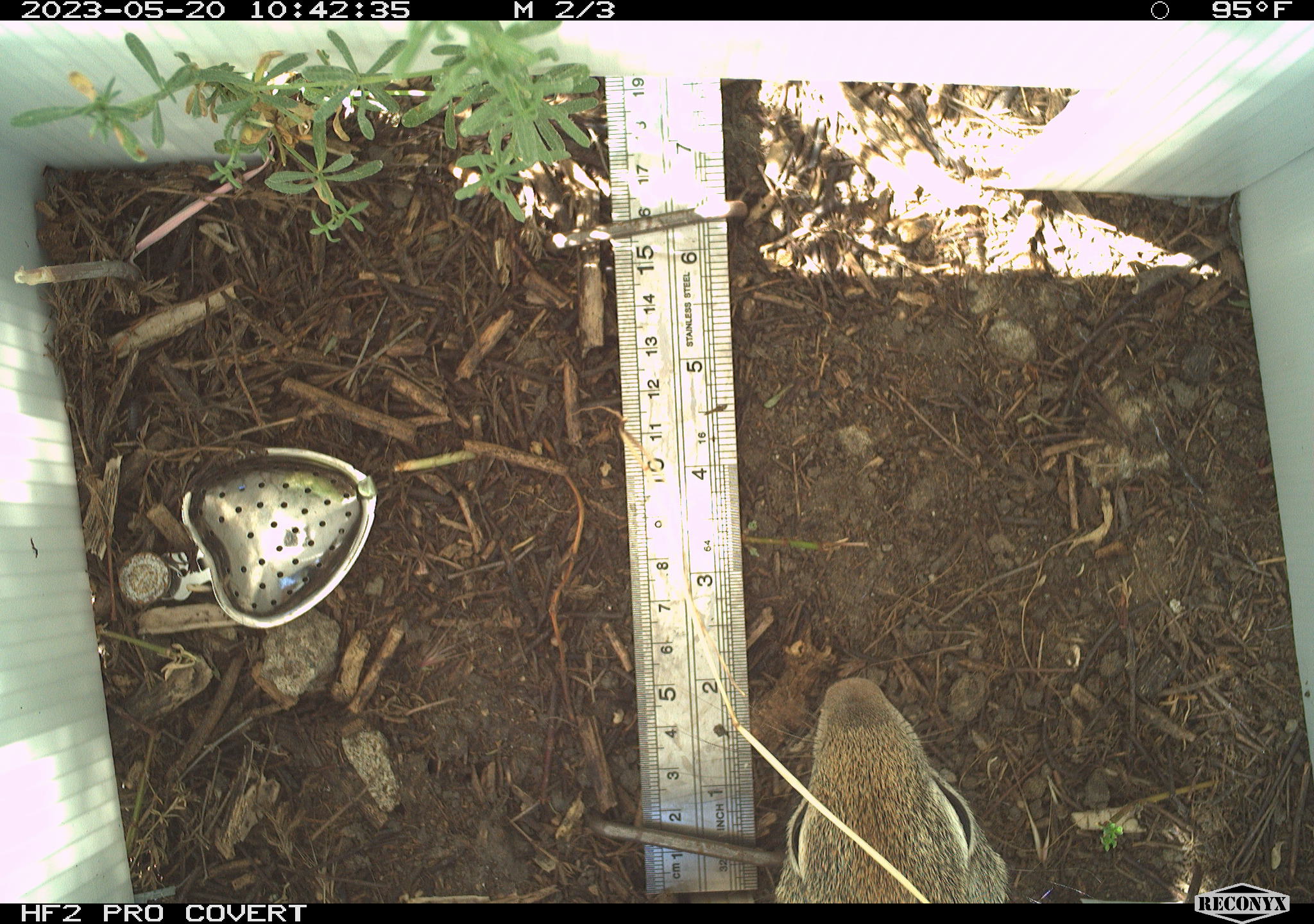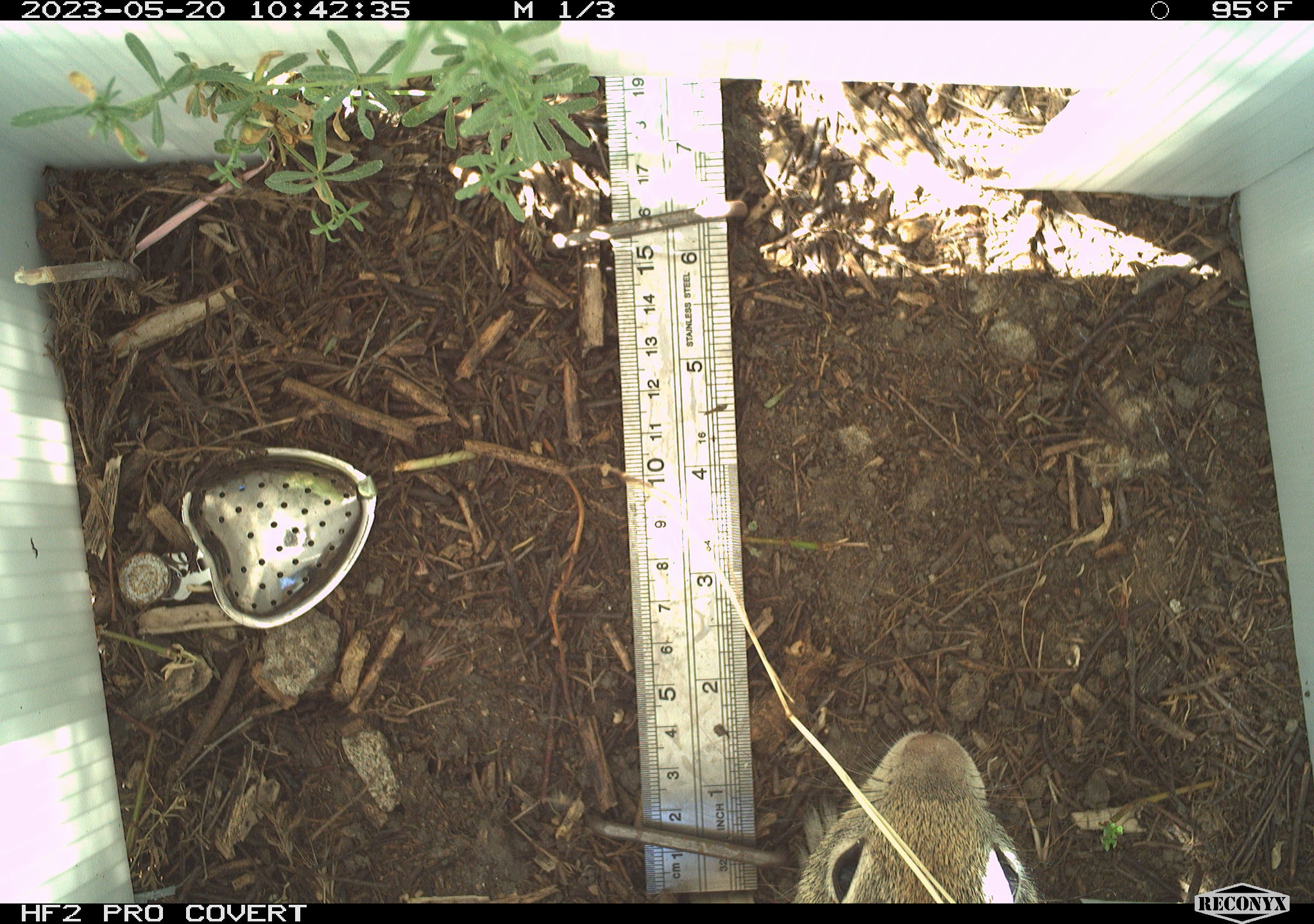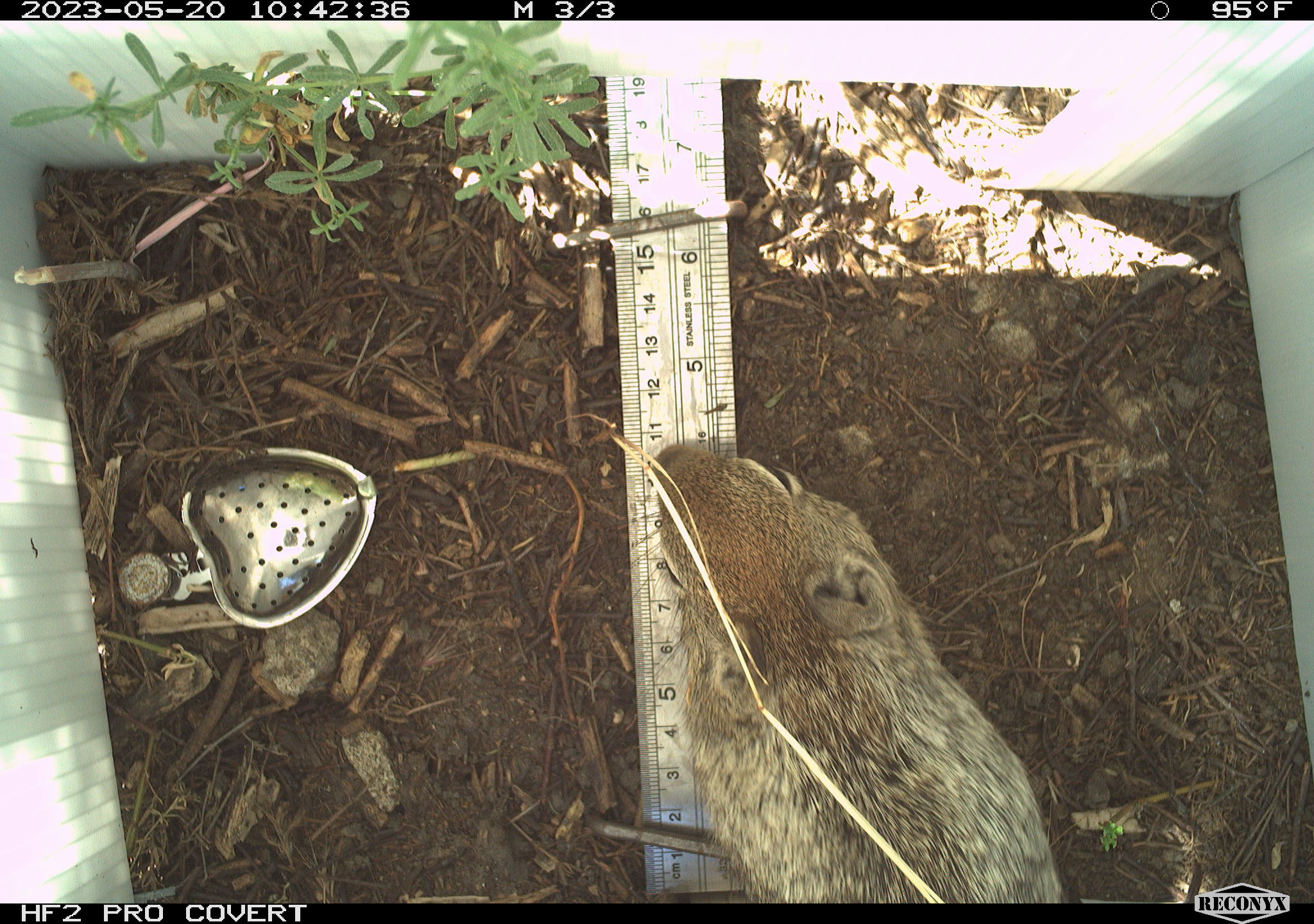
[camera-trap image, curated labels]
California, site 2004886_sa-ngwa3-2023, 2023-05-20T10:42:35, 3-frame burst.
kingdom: Animalia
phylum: Chordata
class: Mammalia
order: Rodentia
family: Sciuridae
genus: Otospermophilus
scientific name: Otospermophilus beecheyi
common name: california ground squirrel